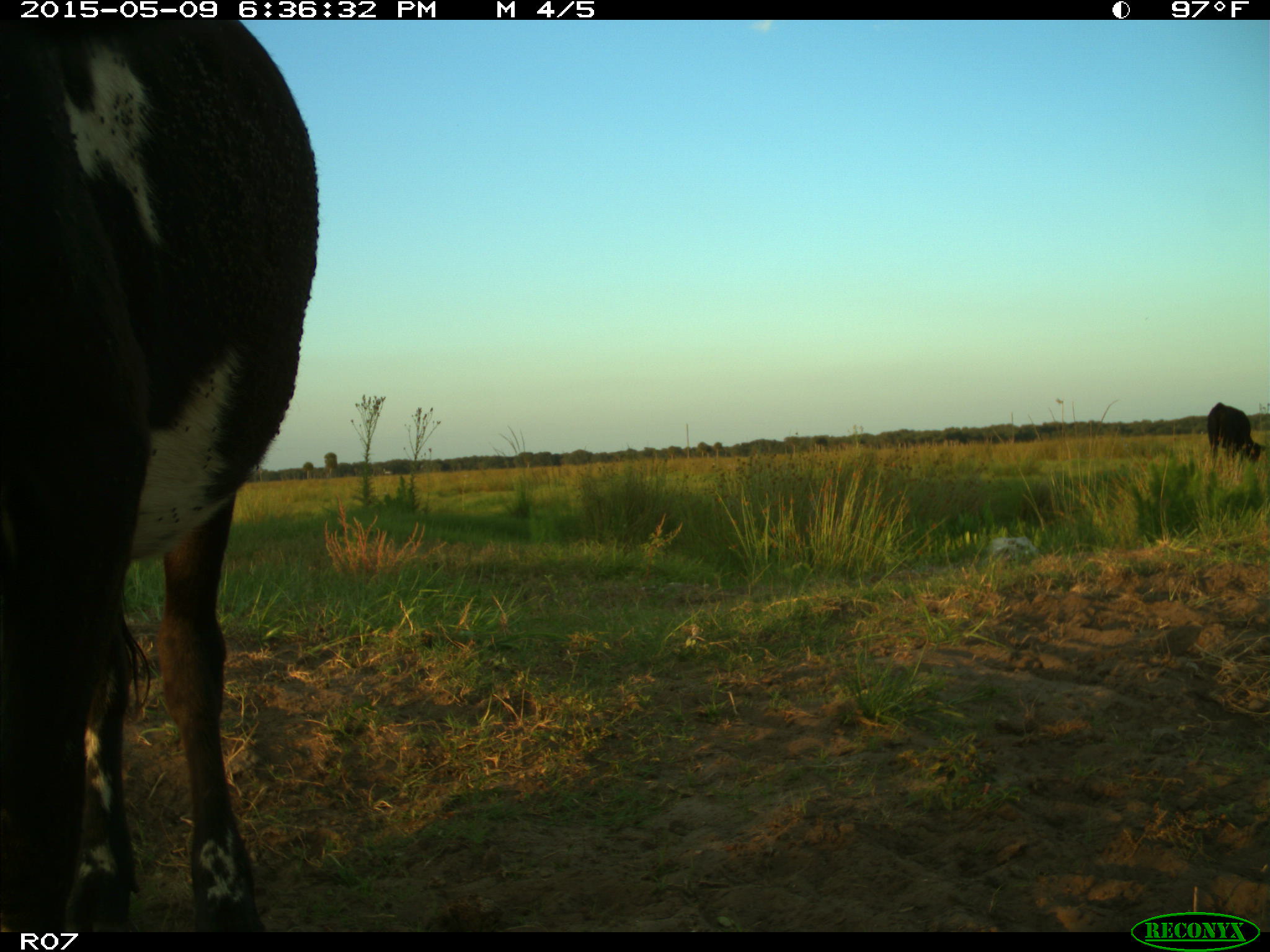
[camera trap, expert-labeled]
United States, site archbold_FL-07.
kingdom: Animalia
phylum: Chordata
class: Mammalia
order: Artiodactyla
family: Bovidae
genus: Bos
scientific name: Bos taurus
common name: domestic cow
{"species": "Bos taurus (domestic cow)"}